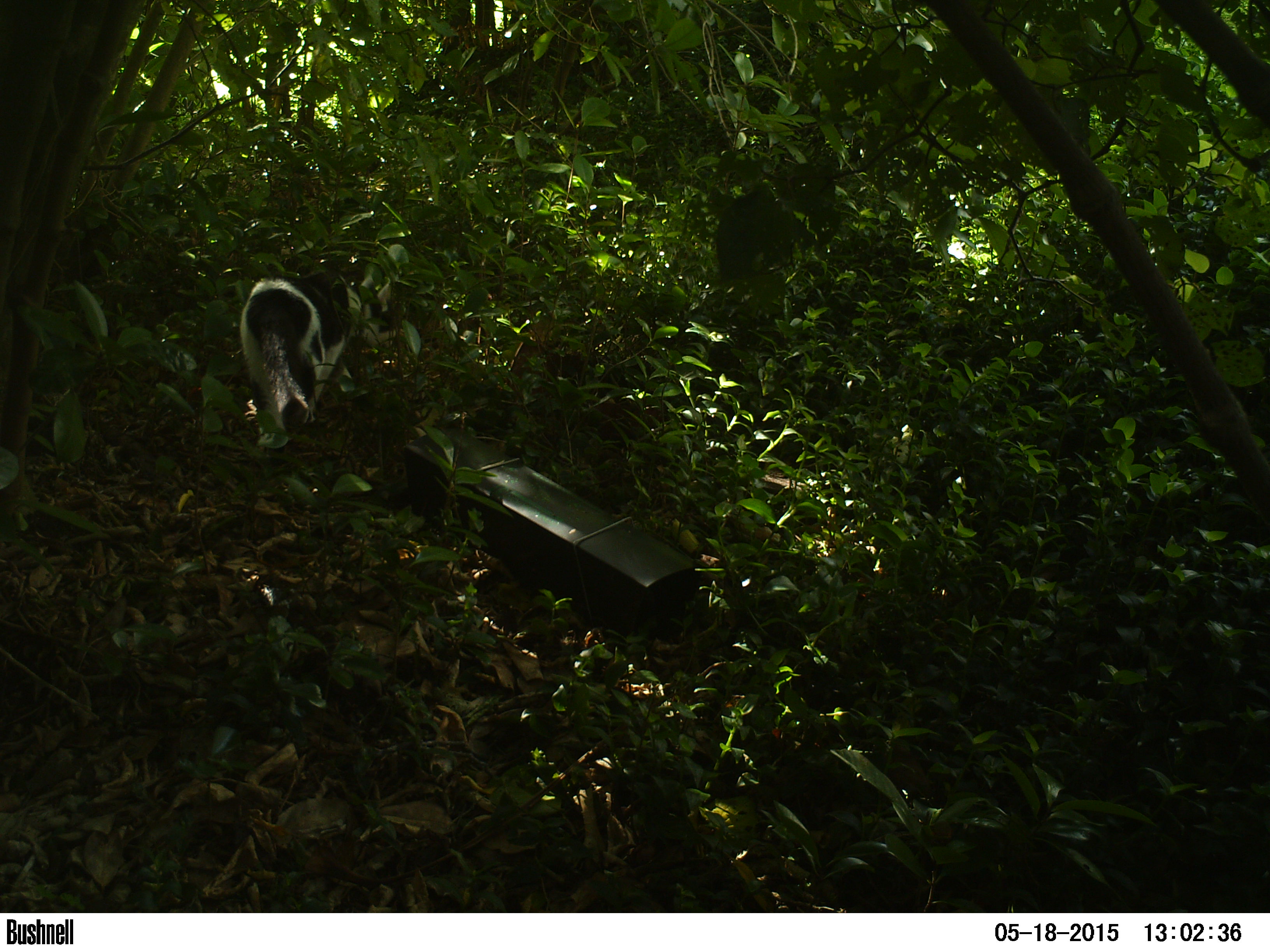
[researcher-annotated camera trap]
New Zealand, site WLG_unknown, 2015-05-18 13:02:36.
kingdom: Animalia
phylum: Chordata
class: Mammalia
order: Carnivora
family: Felidae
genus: Felis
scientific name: Felis catus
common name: domestic cat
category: cat